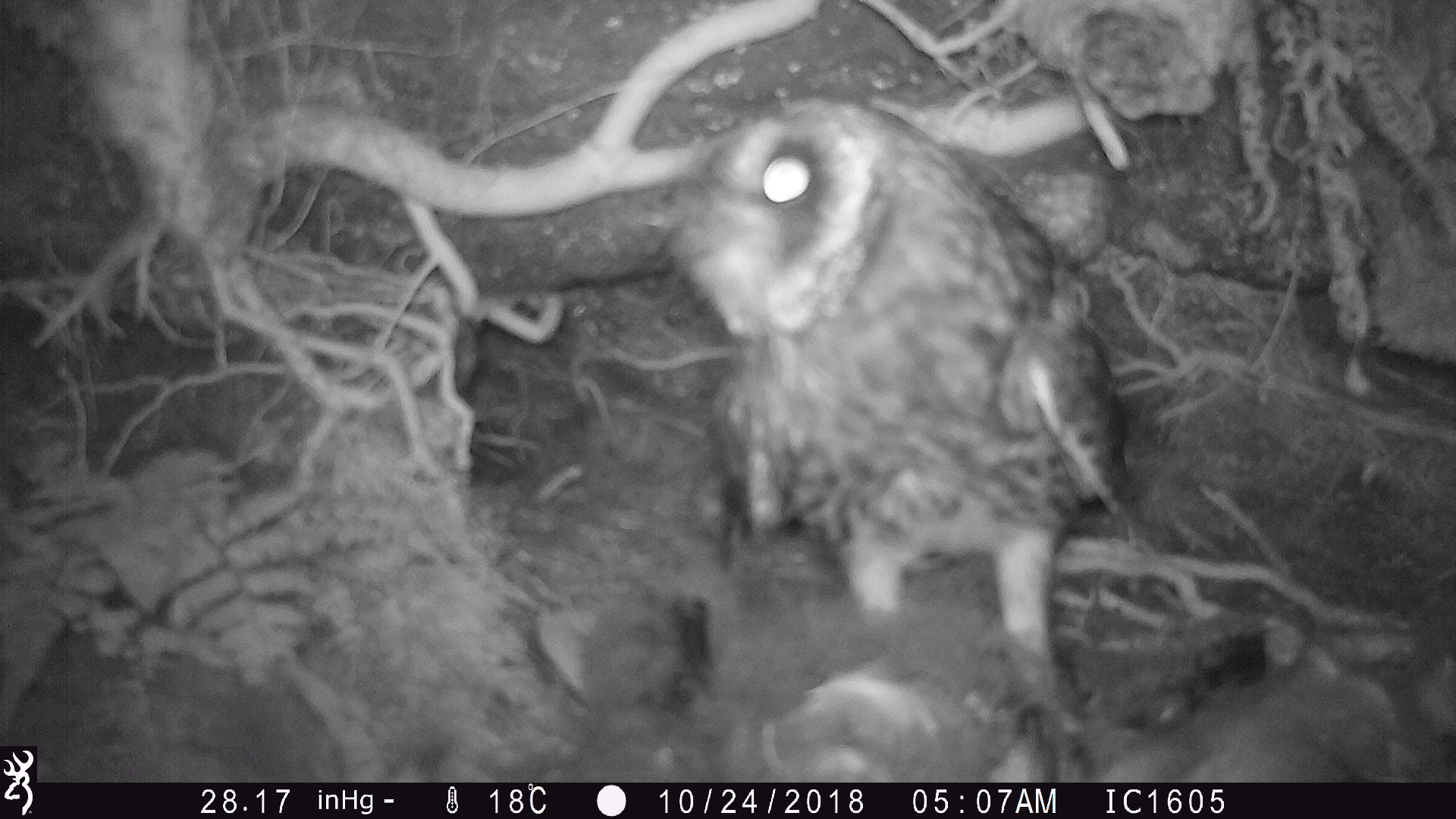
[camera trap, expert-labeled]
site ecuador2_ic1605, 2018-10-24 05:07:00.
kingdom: Animalia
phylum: Chordata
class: Aves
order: Strigiformes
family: Strigidae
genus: Asio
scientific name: Asio flammeus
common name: short-eared owl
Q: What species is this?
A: Short-eared owl (Asio flammeus).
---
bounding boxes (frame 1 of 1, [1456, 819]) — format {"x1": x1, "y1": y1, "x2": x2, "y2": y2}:
short-eared owl: {"x1": 666, "y1": 38, "x2": 1149, "y2": 651}